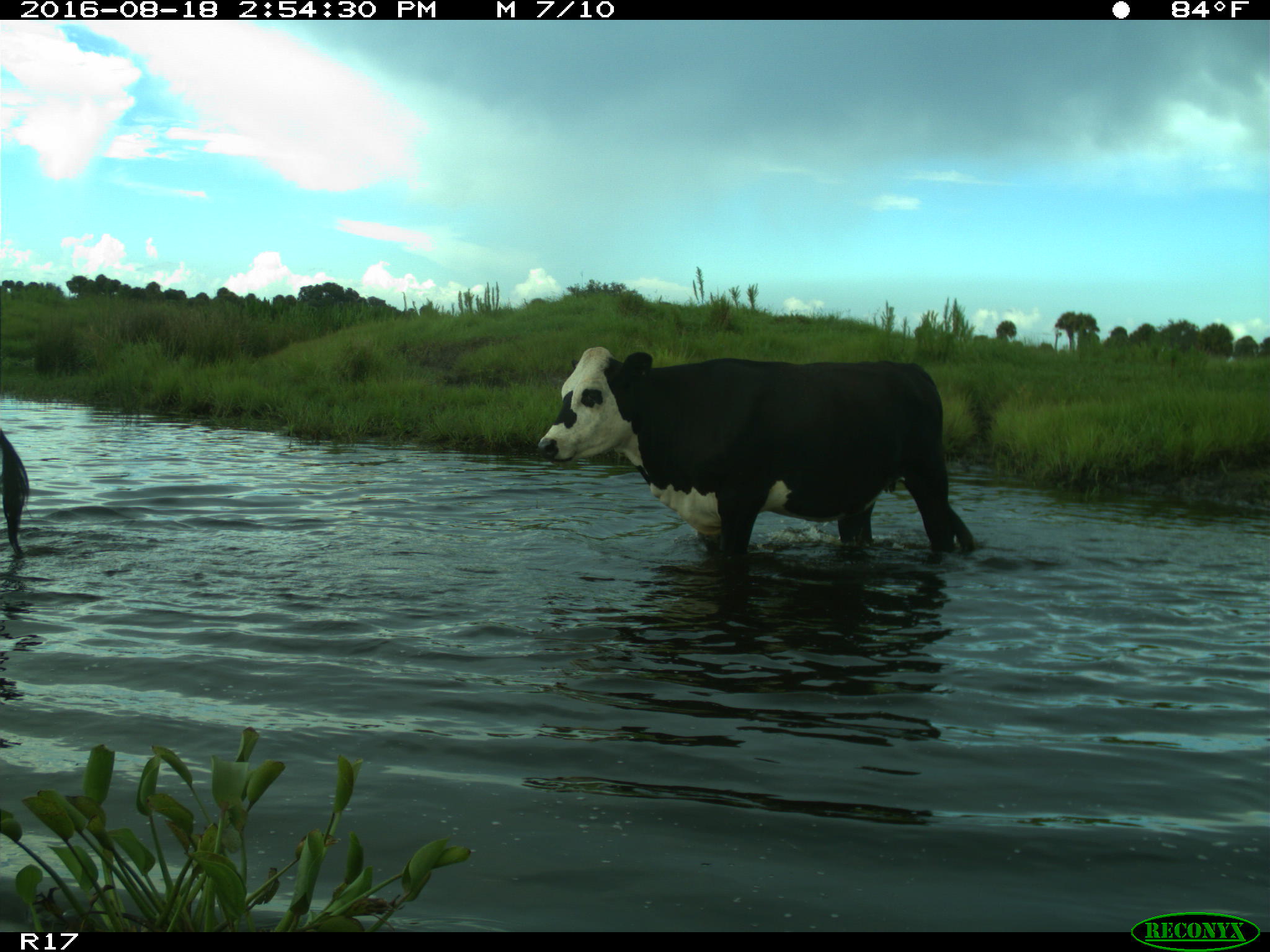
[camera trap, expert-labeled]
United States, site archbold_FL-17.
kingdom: Animalia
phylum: Chordata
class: Mammalia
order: Artiodactyla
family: Bovidae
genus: Bos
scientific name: Bos taurus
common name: domestic cow